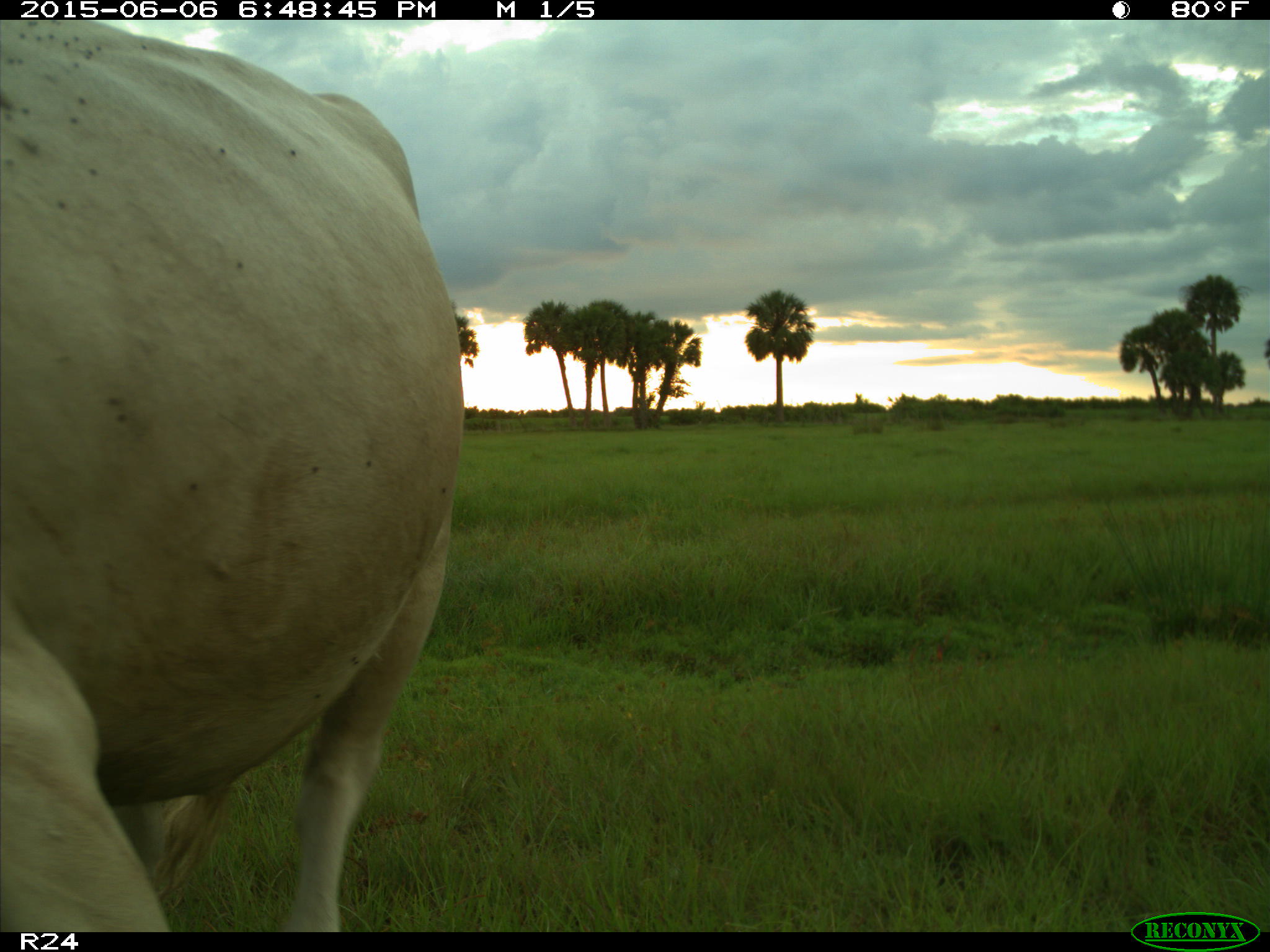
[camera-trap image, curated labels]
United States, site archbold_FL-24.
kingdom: Animalia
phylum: Chordata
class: Mammalia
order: Artiodactyla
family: Bovidae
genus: Bos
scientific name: Bos taurus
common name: domestic cow